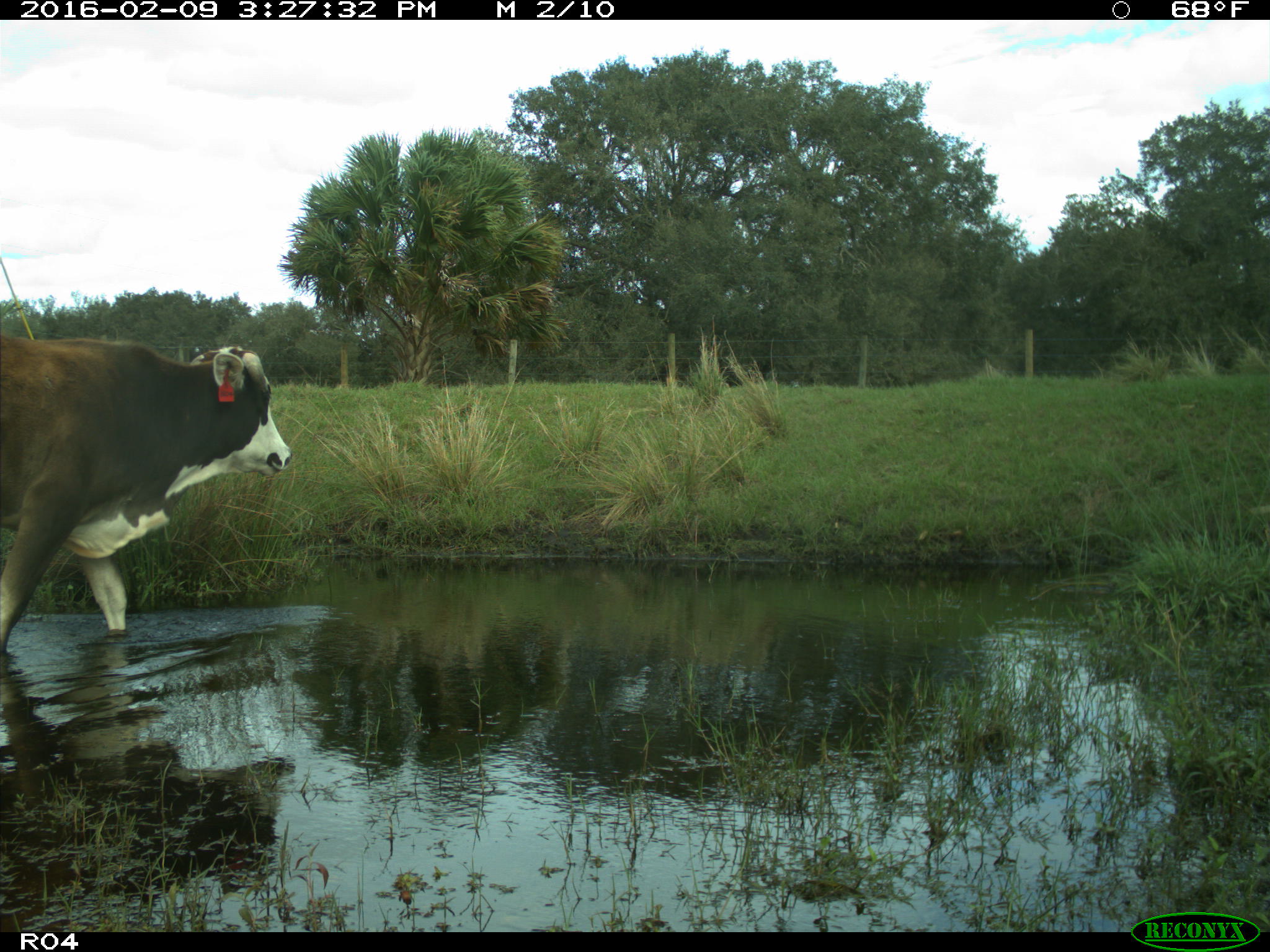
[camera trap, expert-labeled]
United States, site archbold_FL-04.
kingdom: Animalia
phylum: Chordata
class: Mammalia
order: Artiodactyla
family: Bovidae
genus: Bos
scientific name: Bos taurus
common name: domestic cow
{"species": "Bos taurus (domestic cow)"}